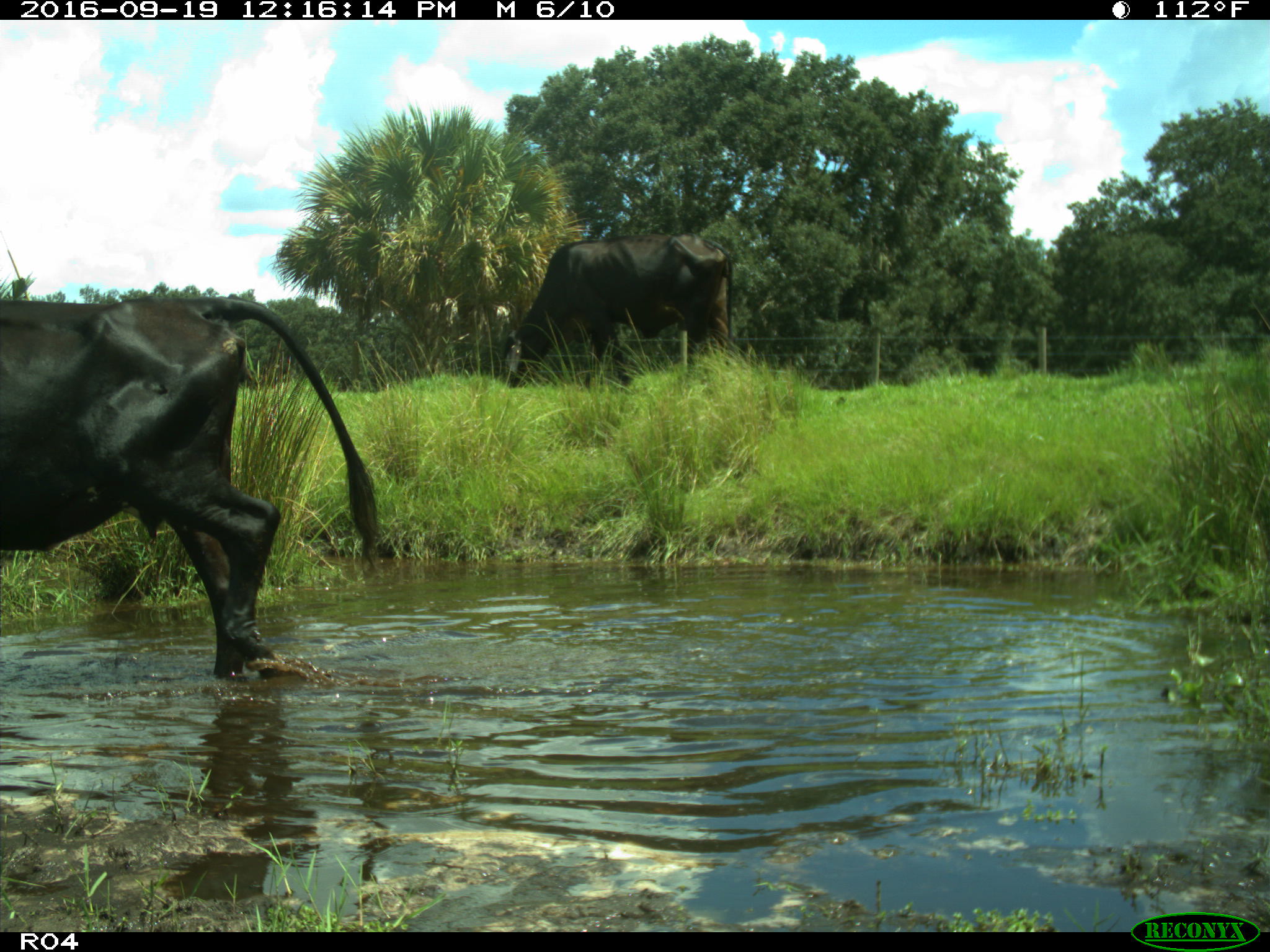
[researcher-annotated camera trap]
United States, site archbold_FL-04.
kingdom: Animalia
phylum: Chordata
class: Mammalia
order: Artiodactyla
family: Bovidae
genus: Bos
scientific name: Bos taurus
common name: domestic cow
Bos taurus (domestic cow).